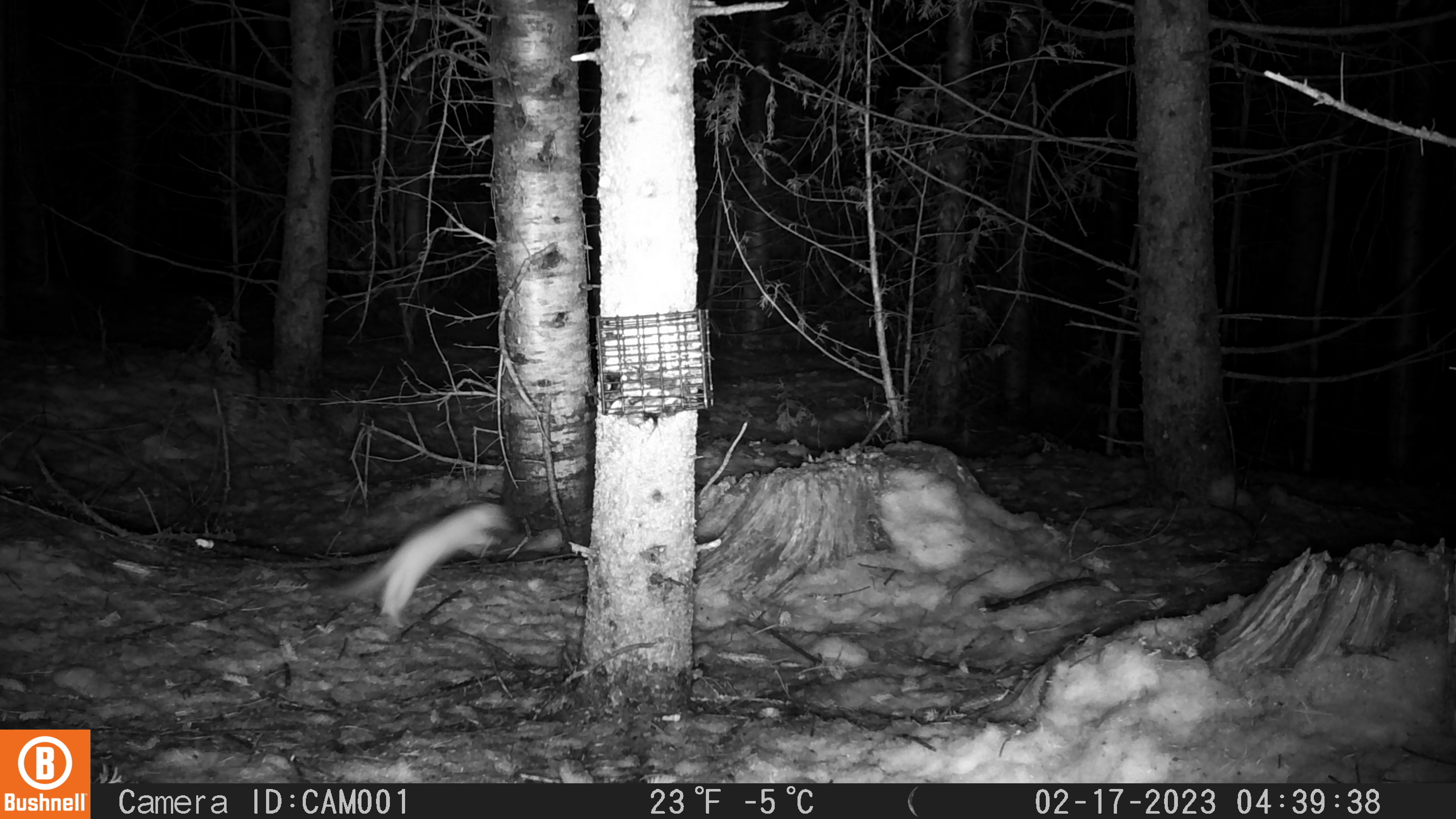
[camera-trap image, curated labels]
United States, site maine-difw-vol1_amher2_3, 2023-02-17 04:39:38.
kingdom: Animalia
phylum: Chordata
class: Mammalia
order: Carnivora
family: Mustelidae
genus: Neogale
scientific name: Neogale frenata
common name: long-tailed weasel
Long-tailed weasel (Neogale frenata).